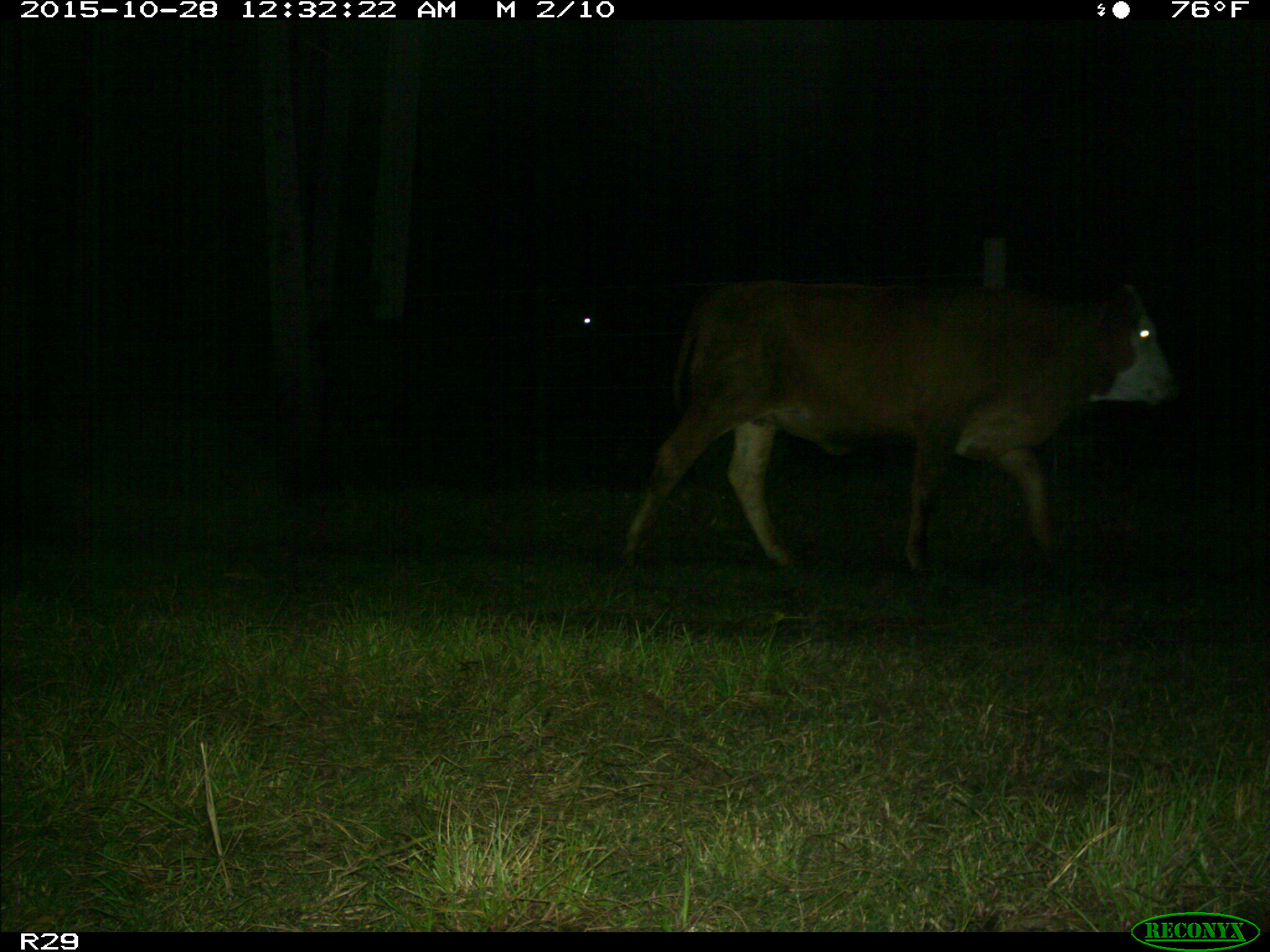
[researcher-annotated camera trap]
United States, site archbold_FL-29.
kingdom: Animalia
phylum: Chordata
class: Mammalia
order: Artiodactyla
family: Bovidae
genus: Bos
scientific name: Bos taurus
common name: domestic cow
Bos taurus (domestic cow).